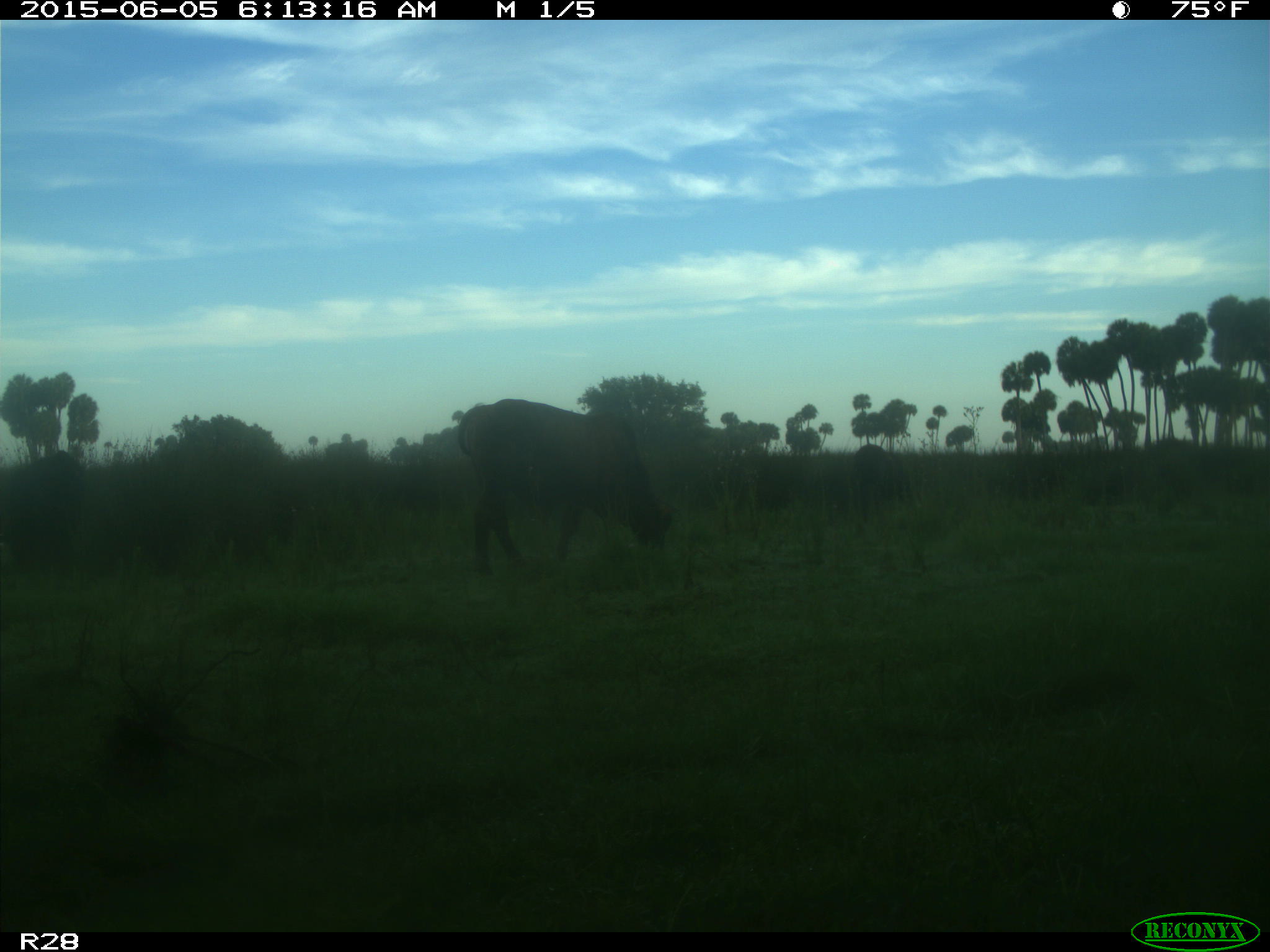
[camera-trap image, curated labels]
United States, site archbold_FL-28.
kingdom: Animalia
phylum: Chordata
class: Mammalia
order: Artiodactyla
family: Bovidae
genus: Bos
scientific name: Bos taurus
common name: domestic cow